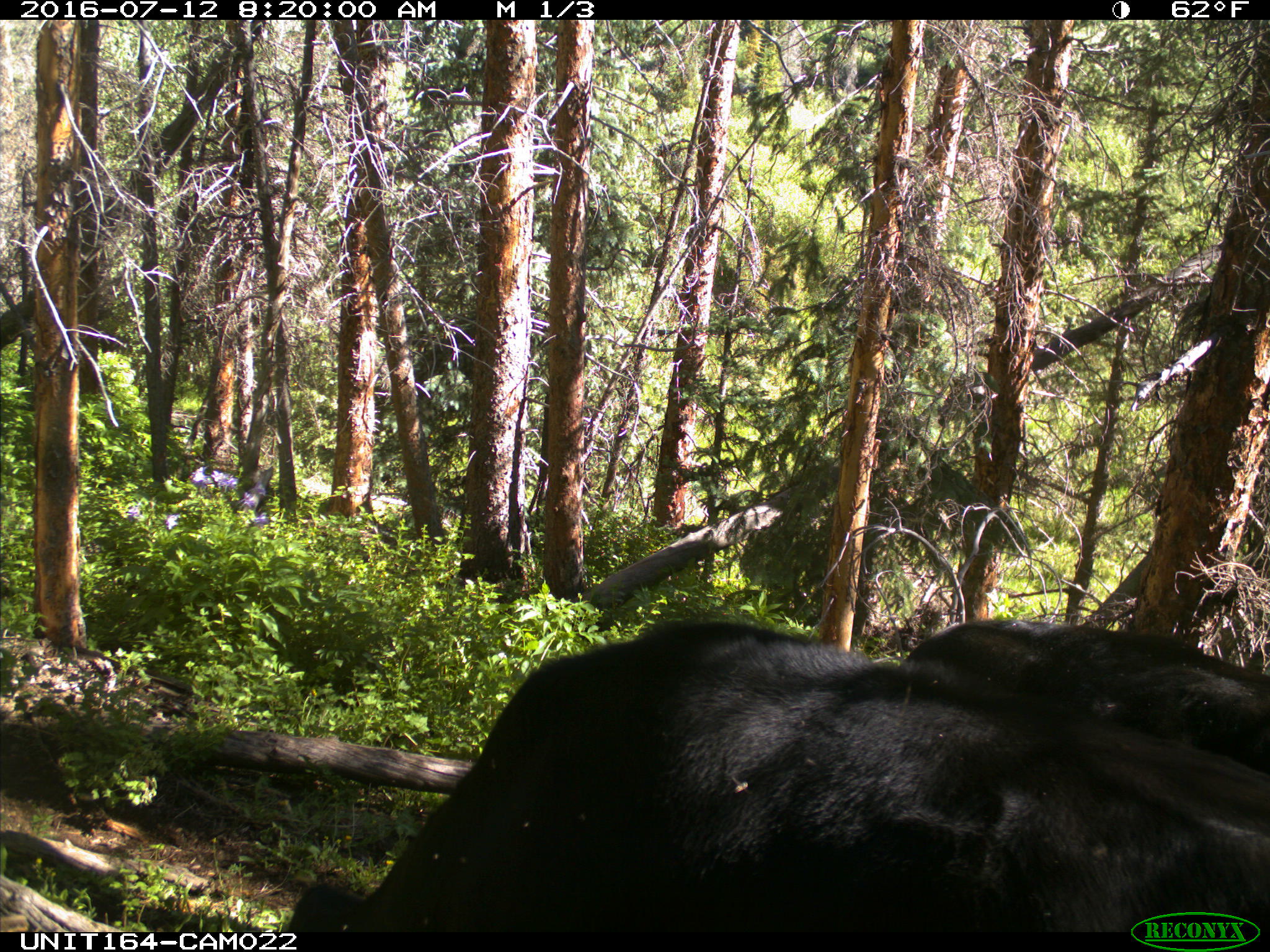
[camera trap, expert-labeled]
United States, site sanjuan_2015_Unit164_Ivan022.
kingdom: Animalia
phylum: Chordata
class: Mammalia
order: Artiodactyla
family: Bovidae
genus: Bos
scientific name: Bos taurus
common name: domestic cow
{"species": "Bos taurus (domestic cow)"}